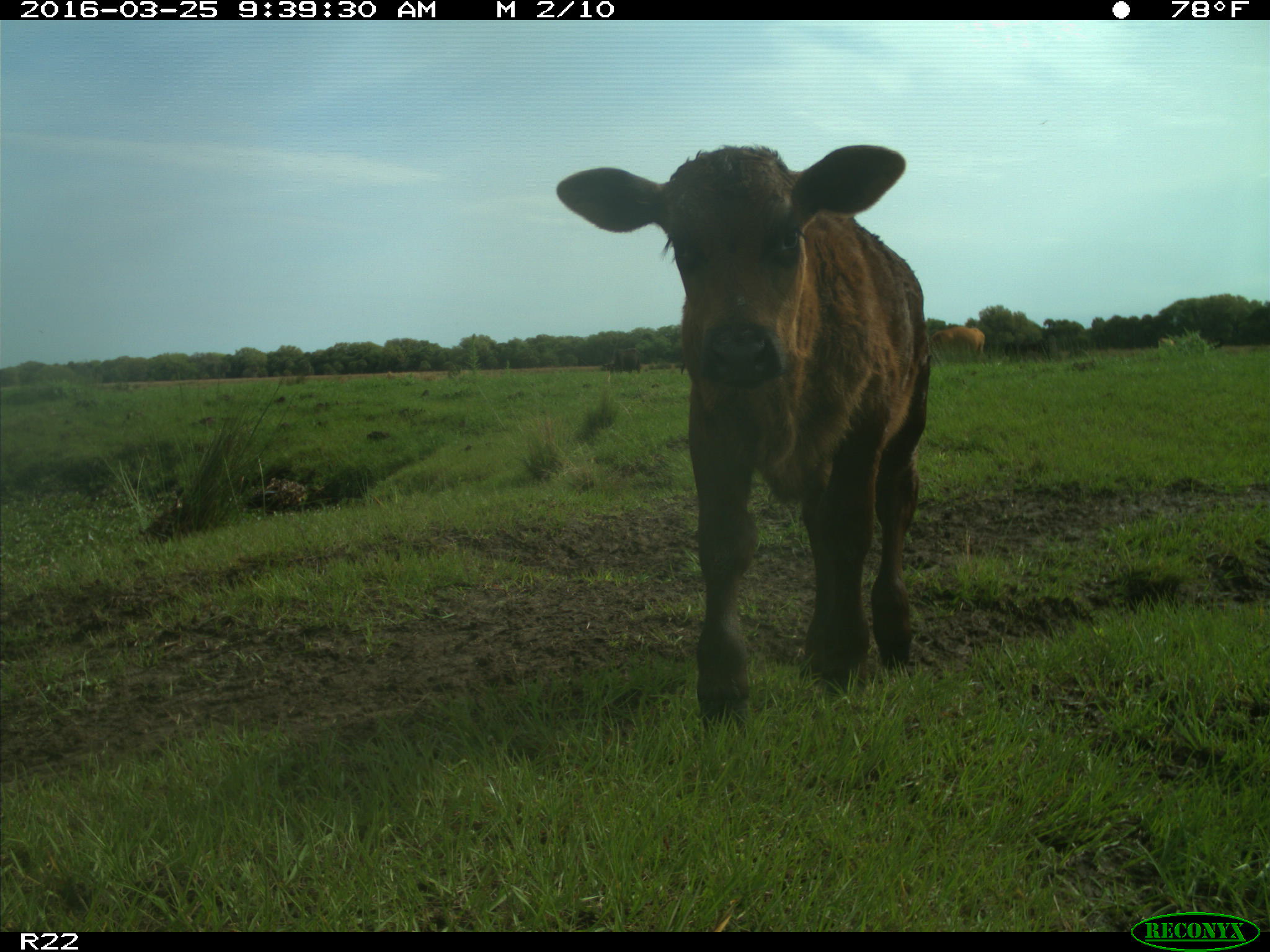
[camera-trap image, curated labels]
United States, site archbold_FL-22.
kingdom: Animalia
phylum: Chordata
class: Mammalia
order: Artiodactyla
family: Bovidae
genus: Bos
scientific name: Bos taurus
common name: domestic cow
Bos taurus (domestic cow).